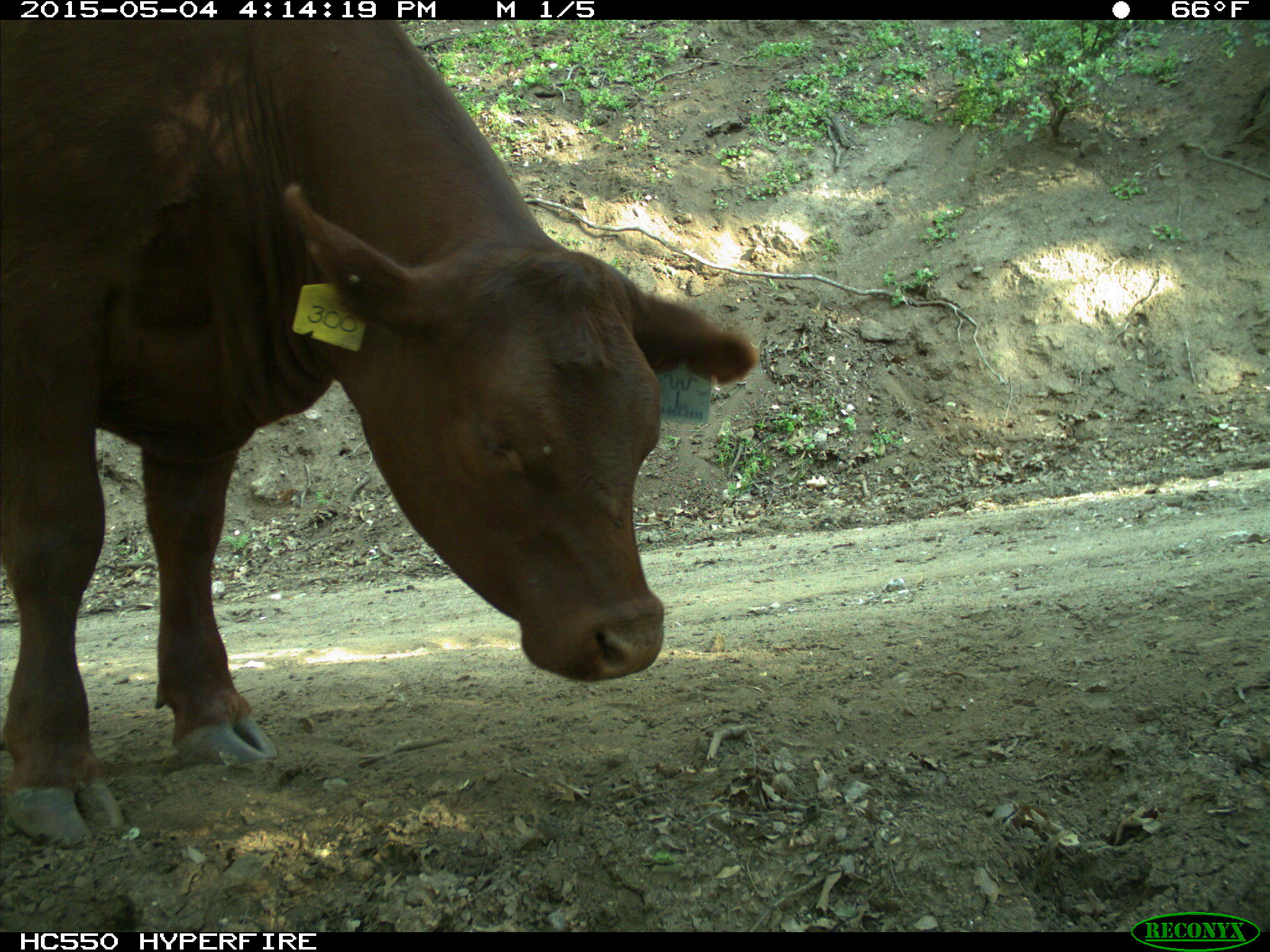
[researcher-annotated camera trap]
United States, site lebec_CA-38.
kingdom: Animalia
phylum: Chordata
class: Mammalia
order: Artiodactyla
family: Bovidae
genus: Bos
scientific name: Bos taurus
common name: domestic cow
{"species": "Bos taurus (domestic cow)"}